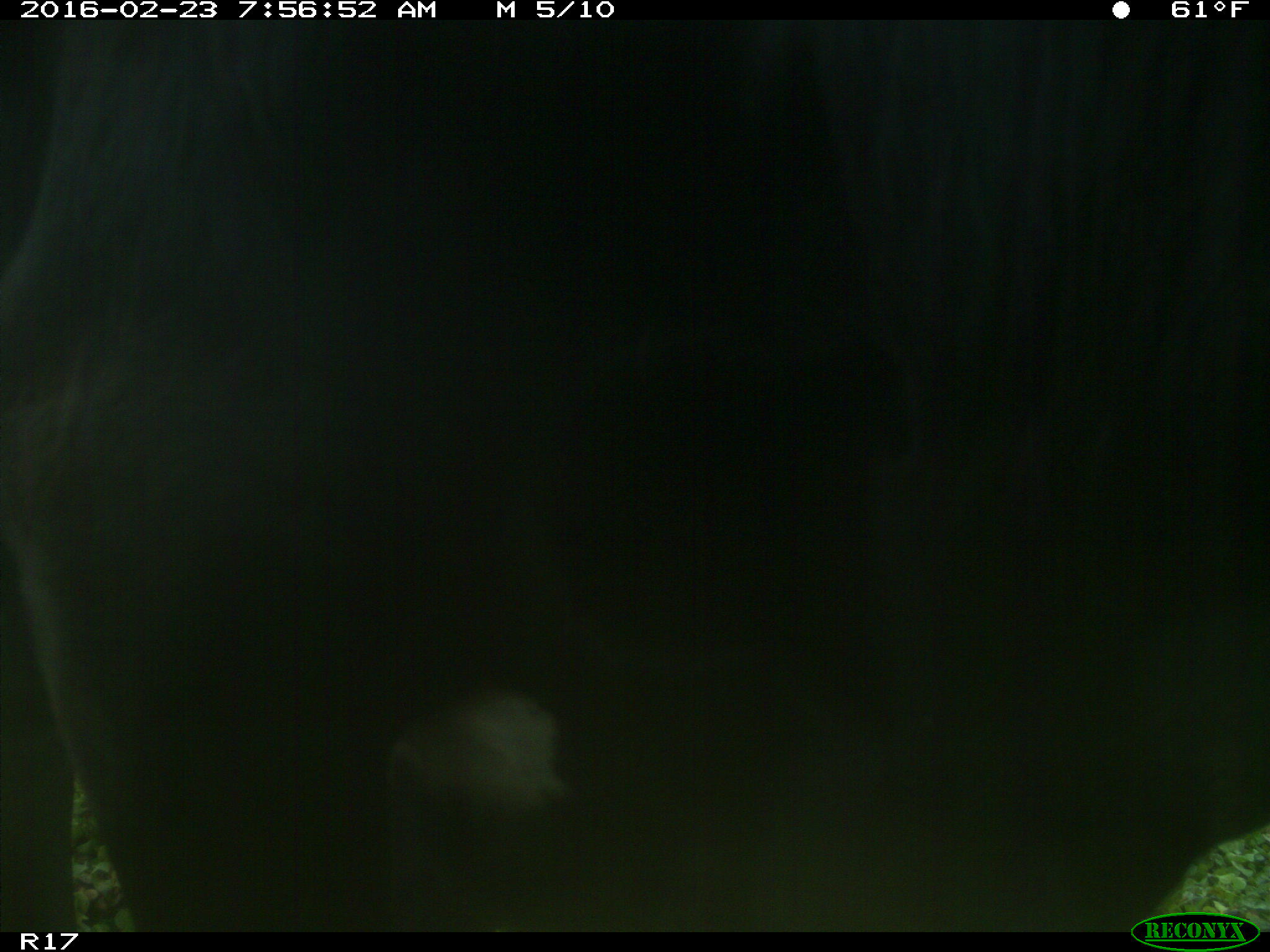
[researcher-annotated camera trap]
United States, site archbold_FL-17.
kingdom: Animalia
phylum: Chordata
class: Mammalia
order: Artiodactyla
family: Bovidae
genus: Bos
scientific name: Bos taurus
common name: domestic cow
Bos taurus (domestic cow).